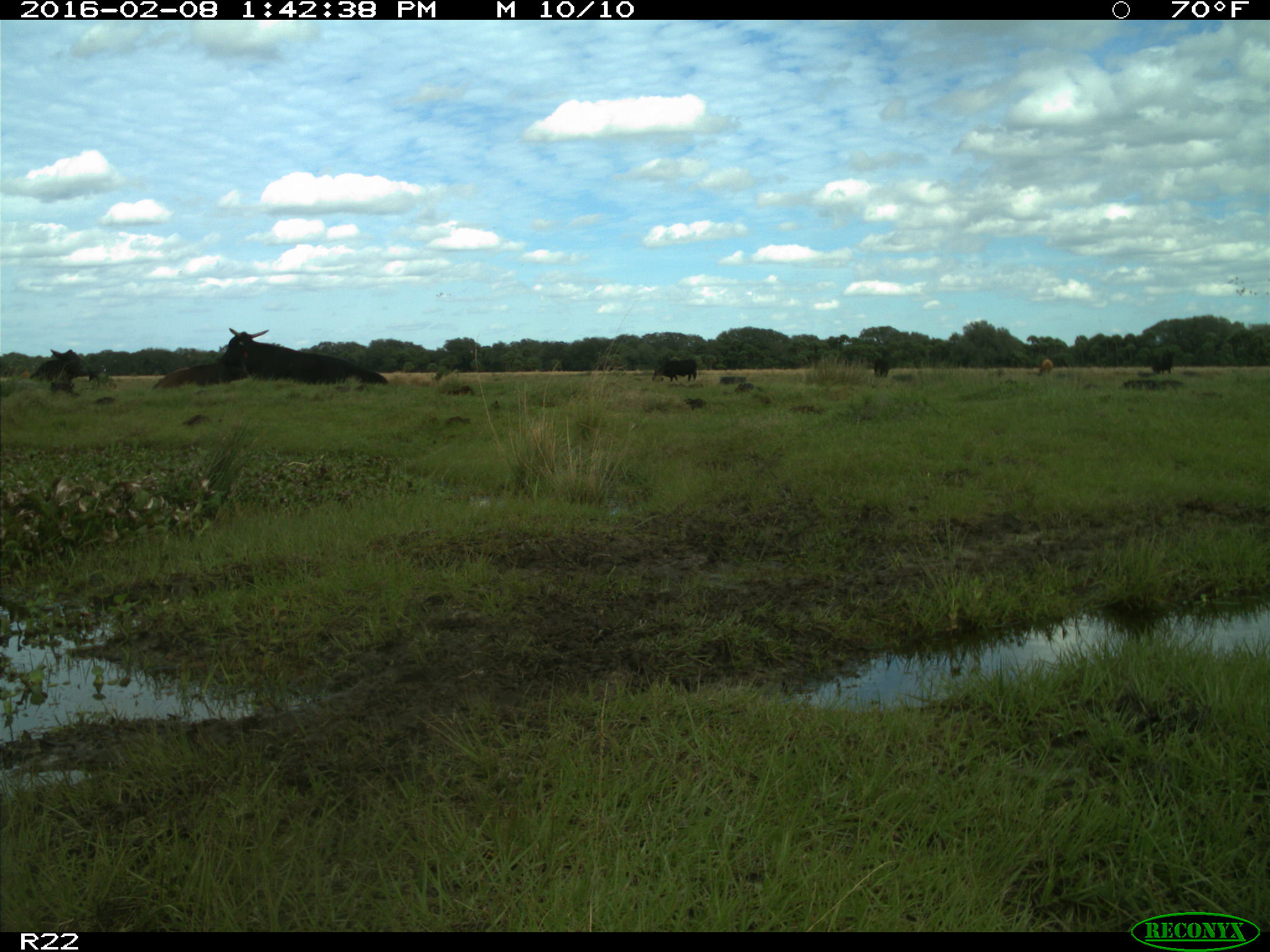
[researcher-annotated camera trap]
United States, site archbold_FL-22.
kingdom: Animalia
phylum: Chordata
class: Mammalia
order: Artiodactyla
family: Bovidae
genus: Bos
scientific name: Bos taurus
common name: domestic cow